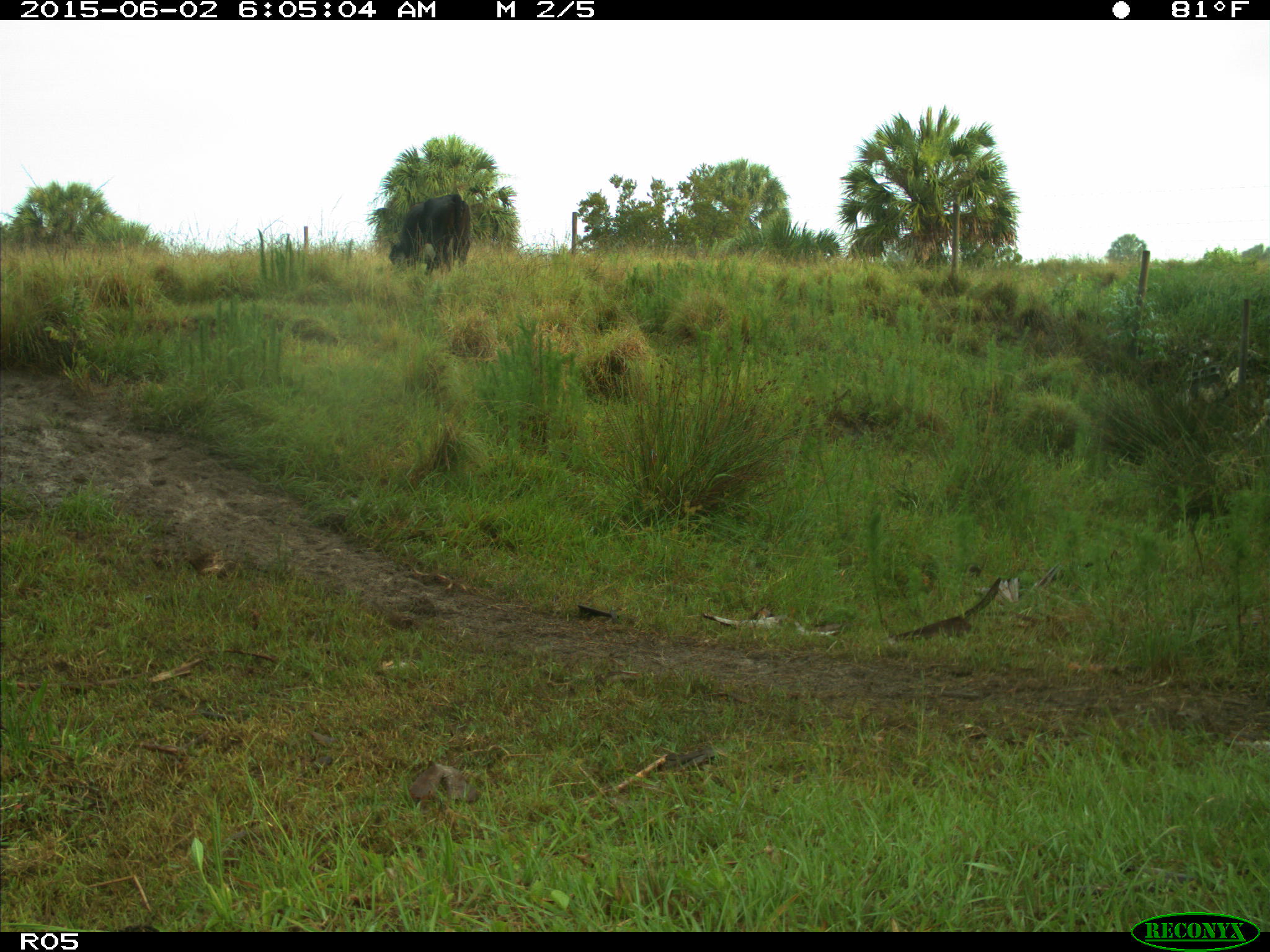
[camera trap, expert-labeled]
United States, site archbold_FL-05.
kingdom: Animalia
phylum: Chordata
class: Mammalia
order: Artiodactyla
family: Bovidae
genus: Bos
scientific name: Bos taurus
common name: domestic cow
Bos taurus (domestic cow).